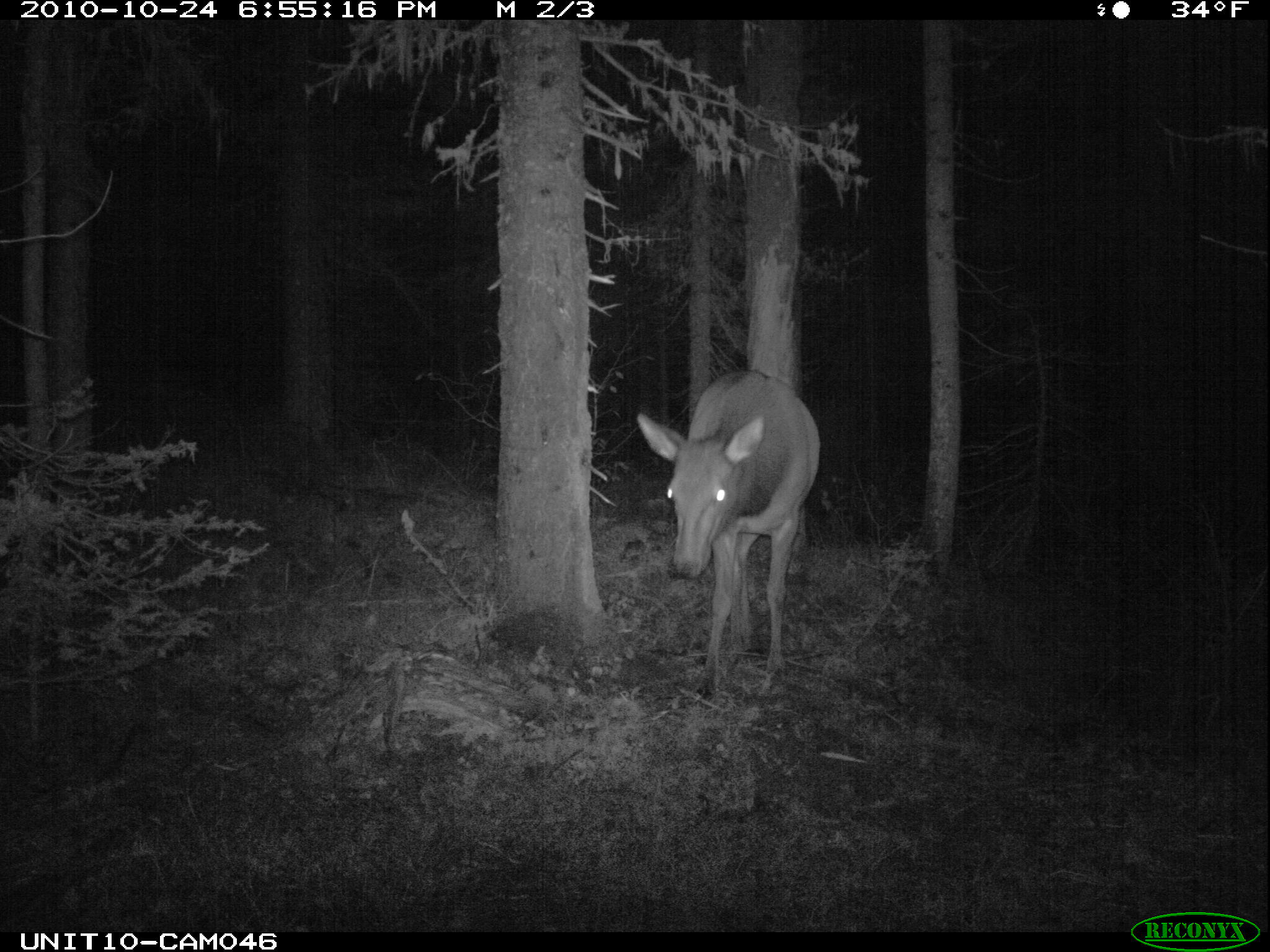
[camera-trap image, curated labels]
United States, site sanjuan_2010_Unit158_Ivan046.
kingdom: Animalia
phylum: Chordata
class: Mammalia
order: Artiodactyla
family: Cervidae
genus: Cervus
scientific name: Cervus elaphus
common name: red deer